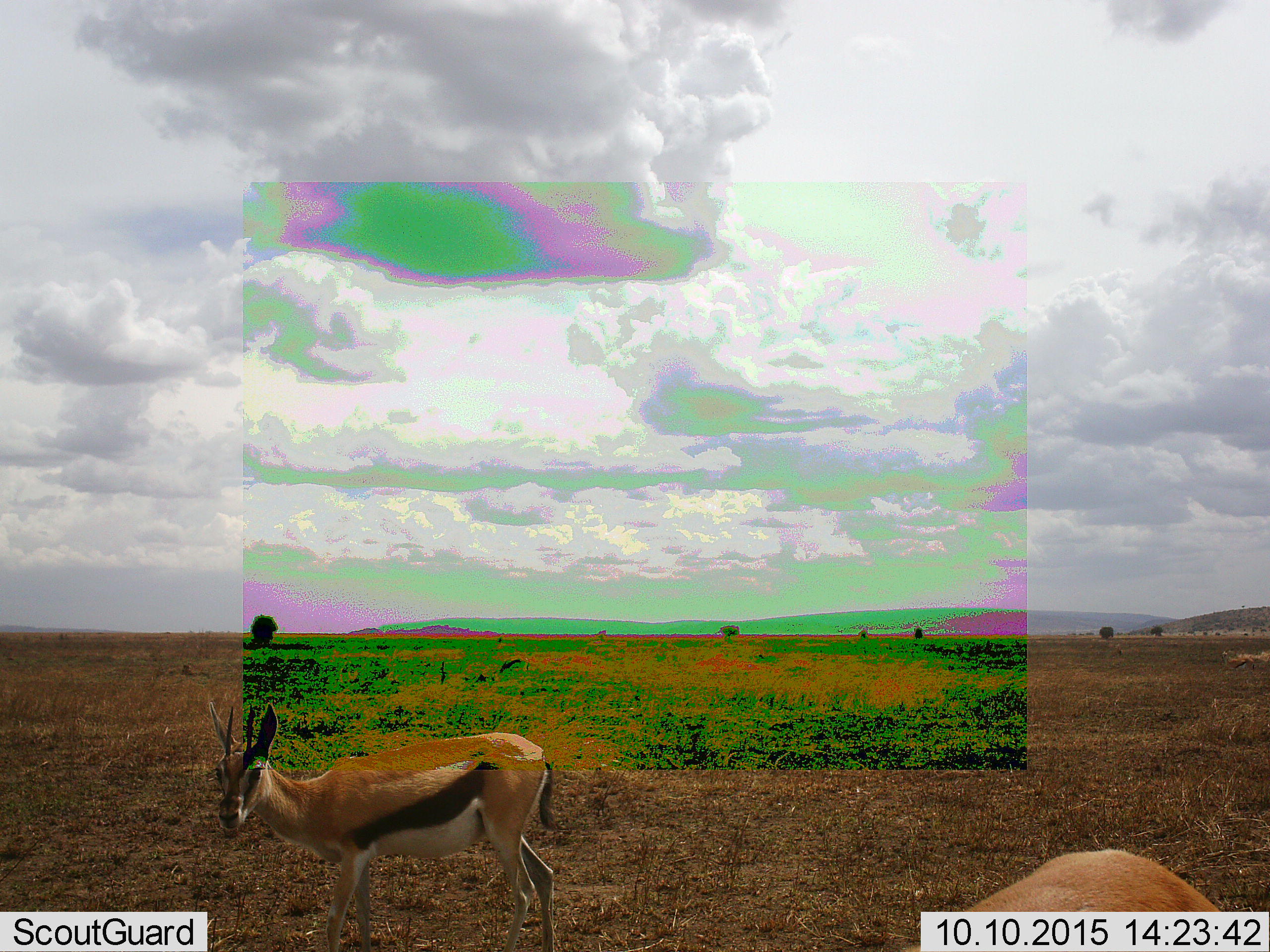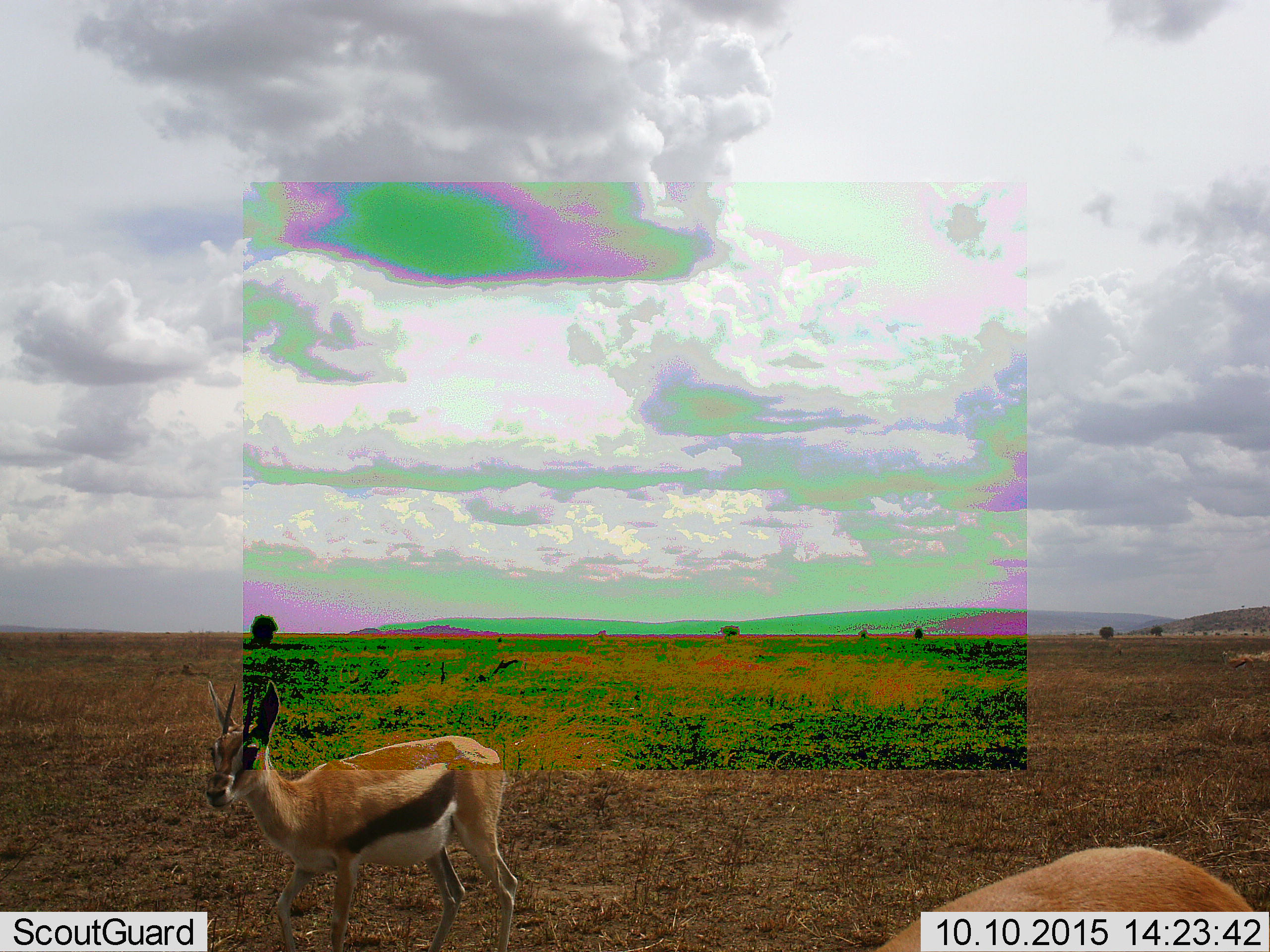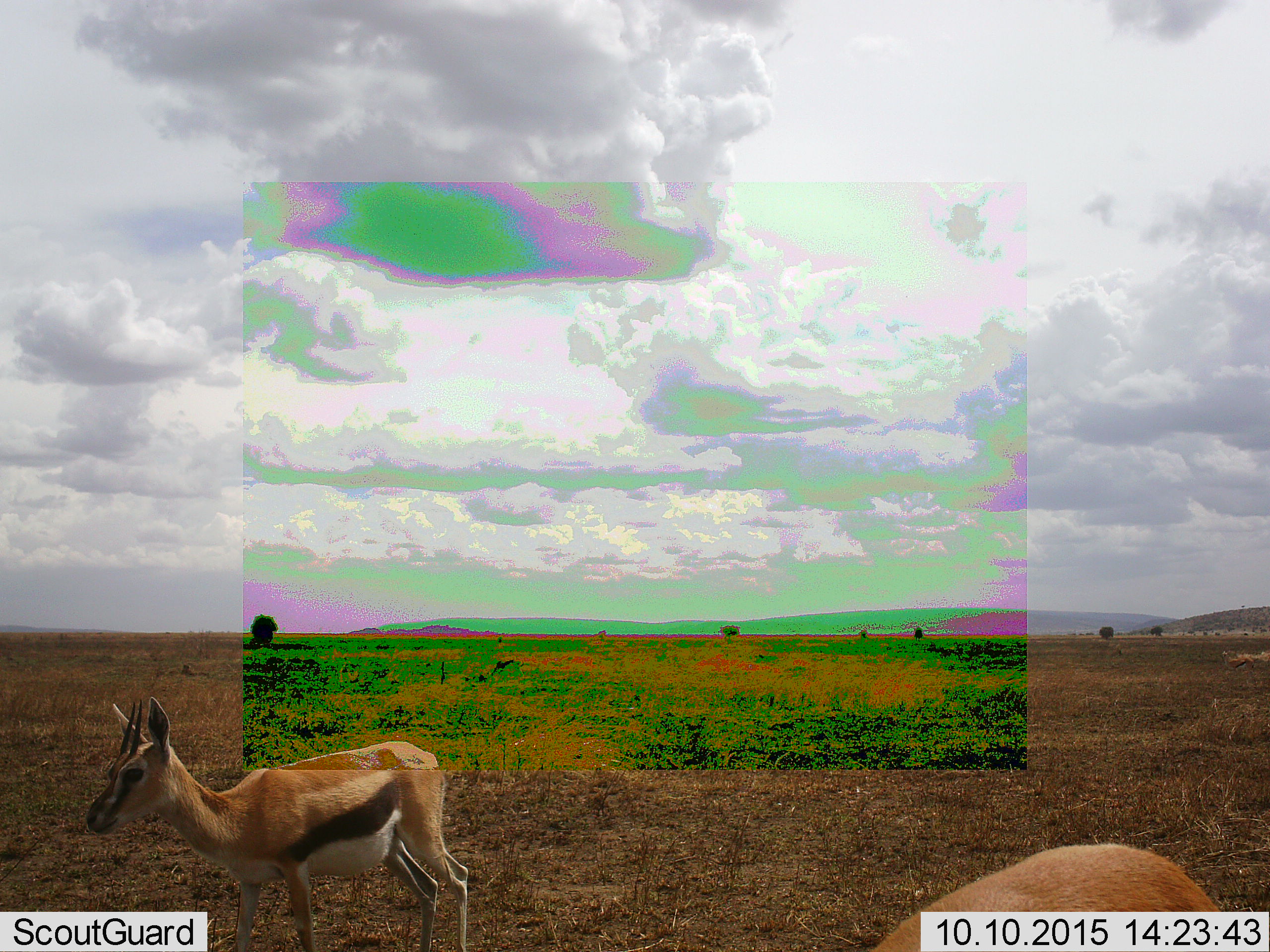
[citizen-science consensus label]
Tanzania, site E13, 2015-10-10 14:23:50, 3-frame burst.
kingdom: Animalia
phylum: Chordata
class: Mammalia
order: Artiodactyla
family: Bovidae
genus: Eudorcas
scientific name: Eudorcas thomsonii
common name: thomson's gazelle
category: gazellethomsons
Gazellethomsons (thomson's gazelle) (Eudorcas thomsonii), count 2. Behavior (volunteer vote fractions): standing 71%, resting 0%, moving 50%, interacting 0%. Young present (vote fraction): 0%. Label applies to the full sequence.